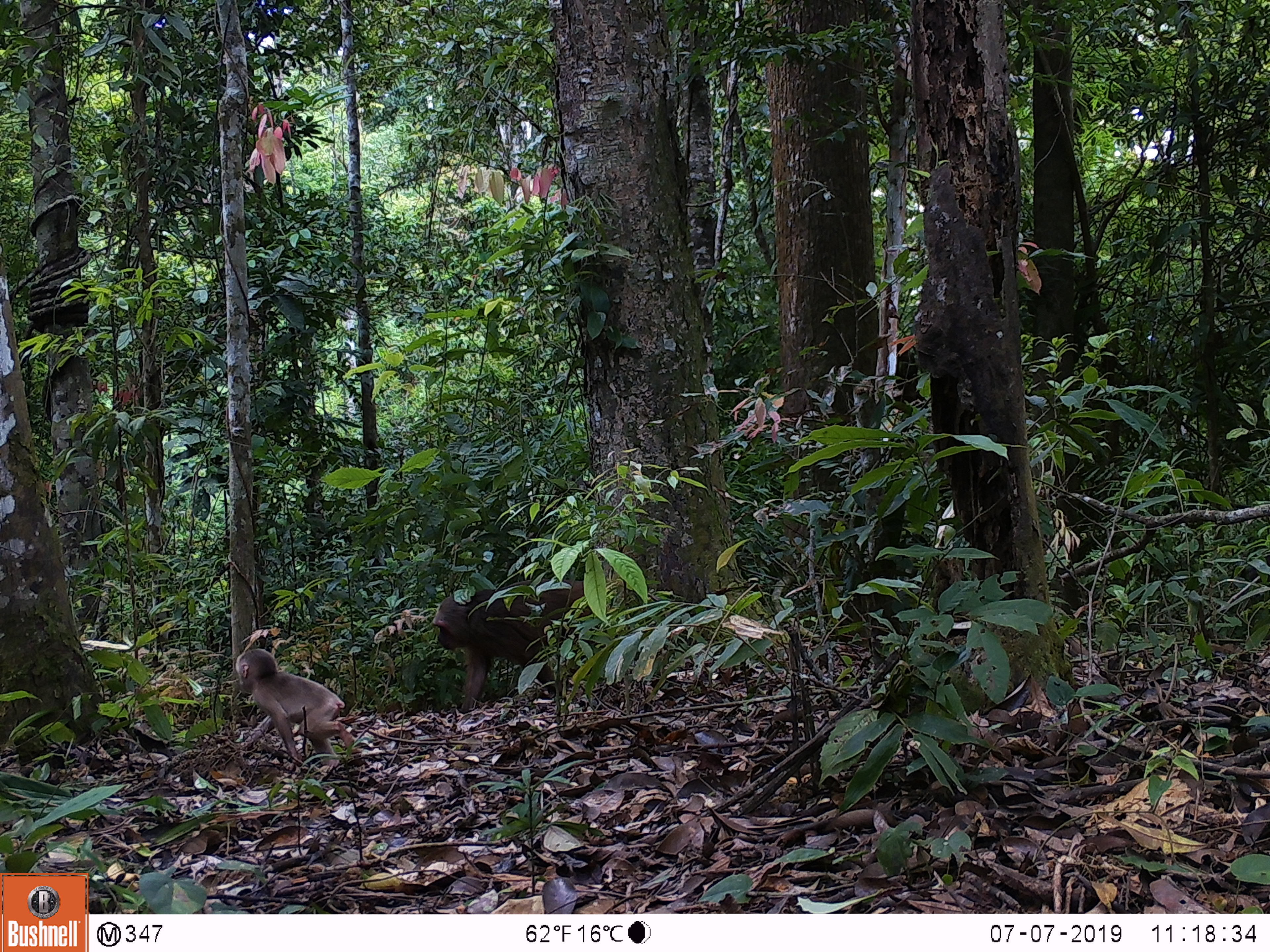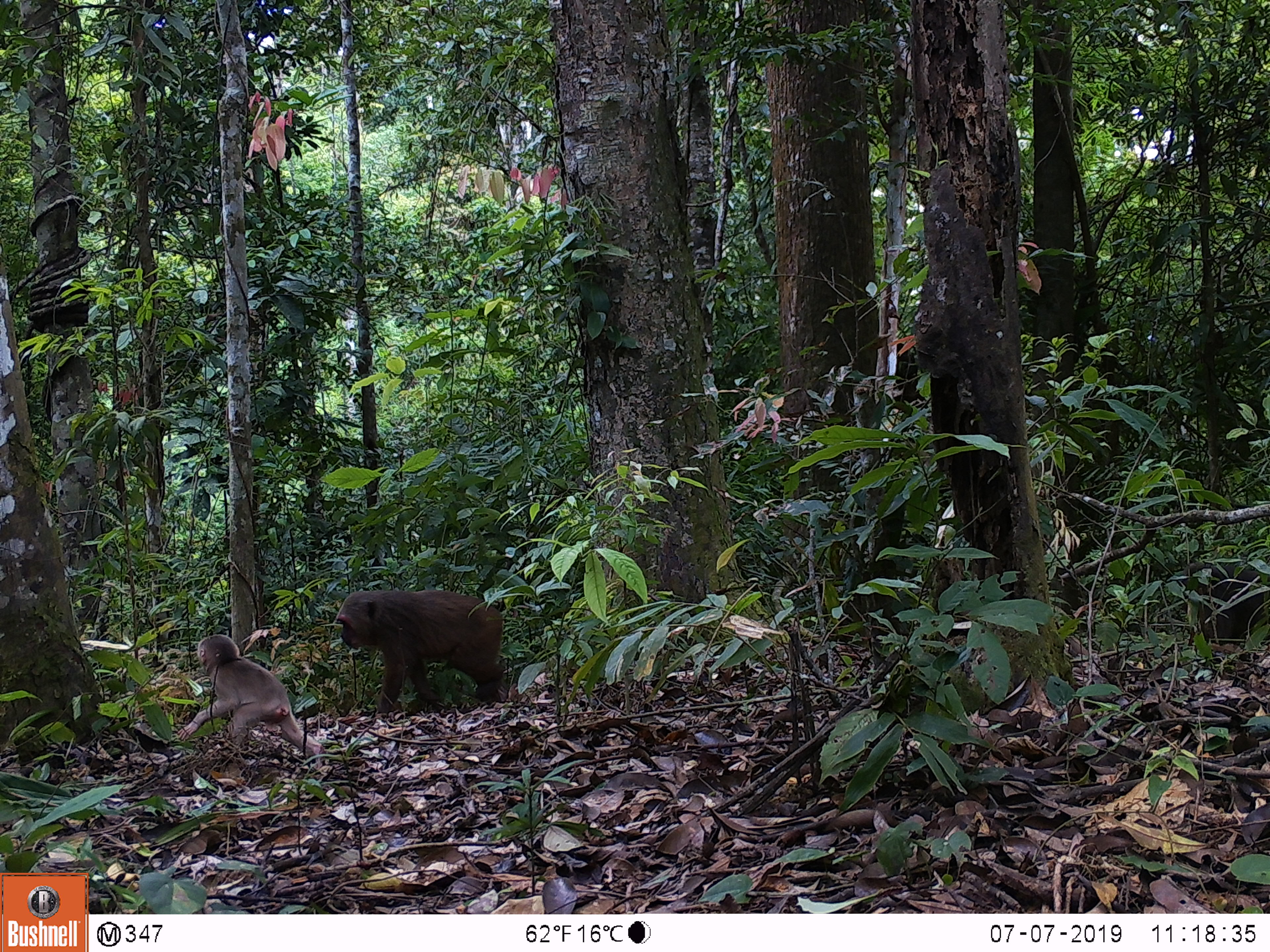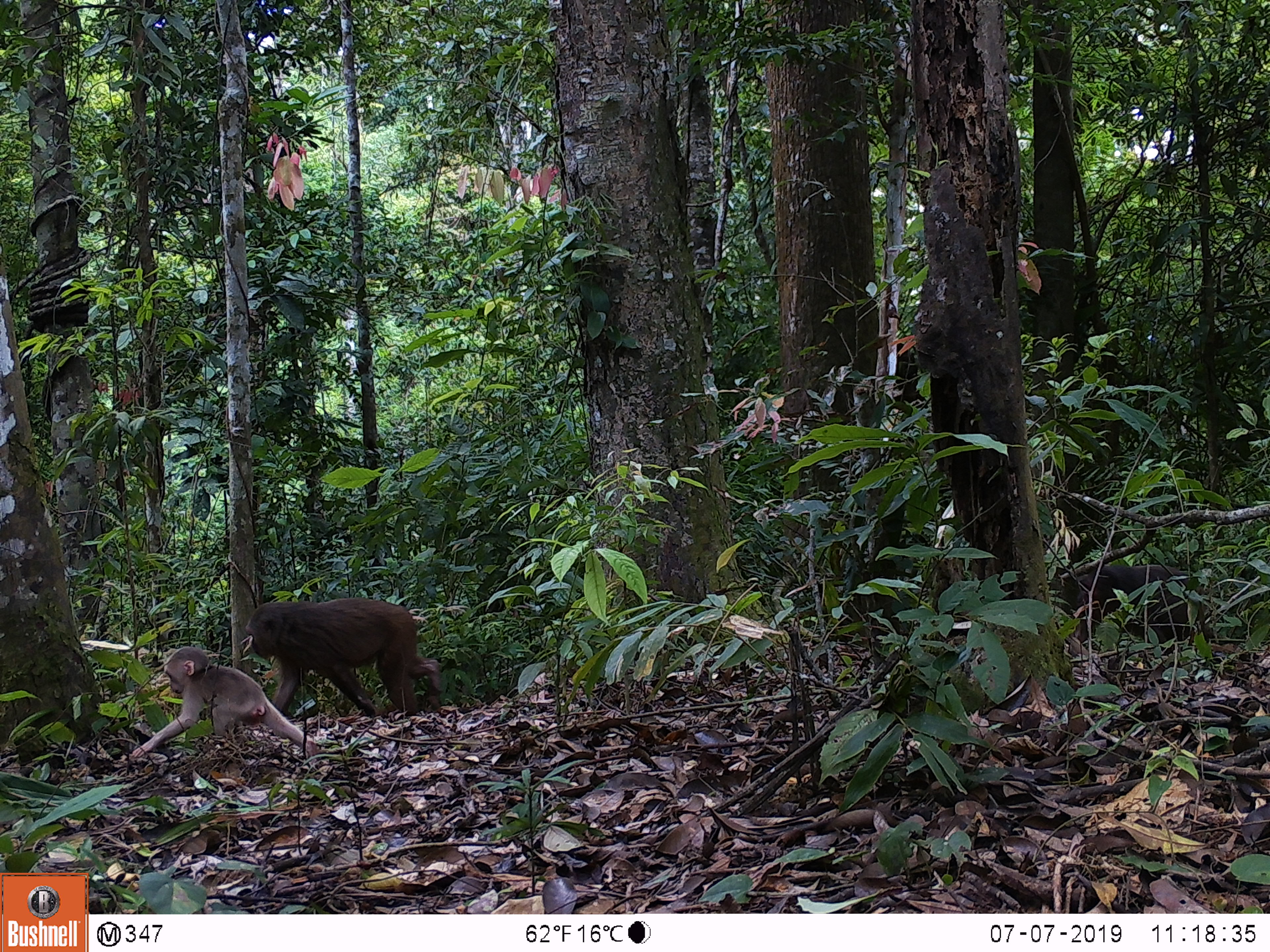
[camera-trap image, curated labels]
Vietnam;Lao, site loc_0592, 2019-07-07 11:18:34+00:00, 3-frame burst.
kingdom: Animalia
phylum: Chordata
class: Mammalia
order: Primates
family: Cercopithecidae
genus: Macaca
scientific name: Macaca arctoides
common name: stump-tailed macaque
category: stump tailed macaque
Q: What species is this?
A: Stump tailed macaque (stump-tailed macaque) (Macaca arctoides).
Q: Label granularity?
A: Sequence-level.